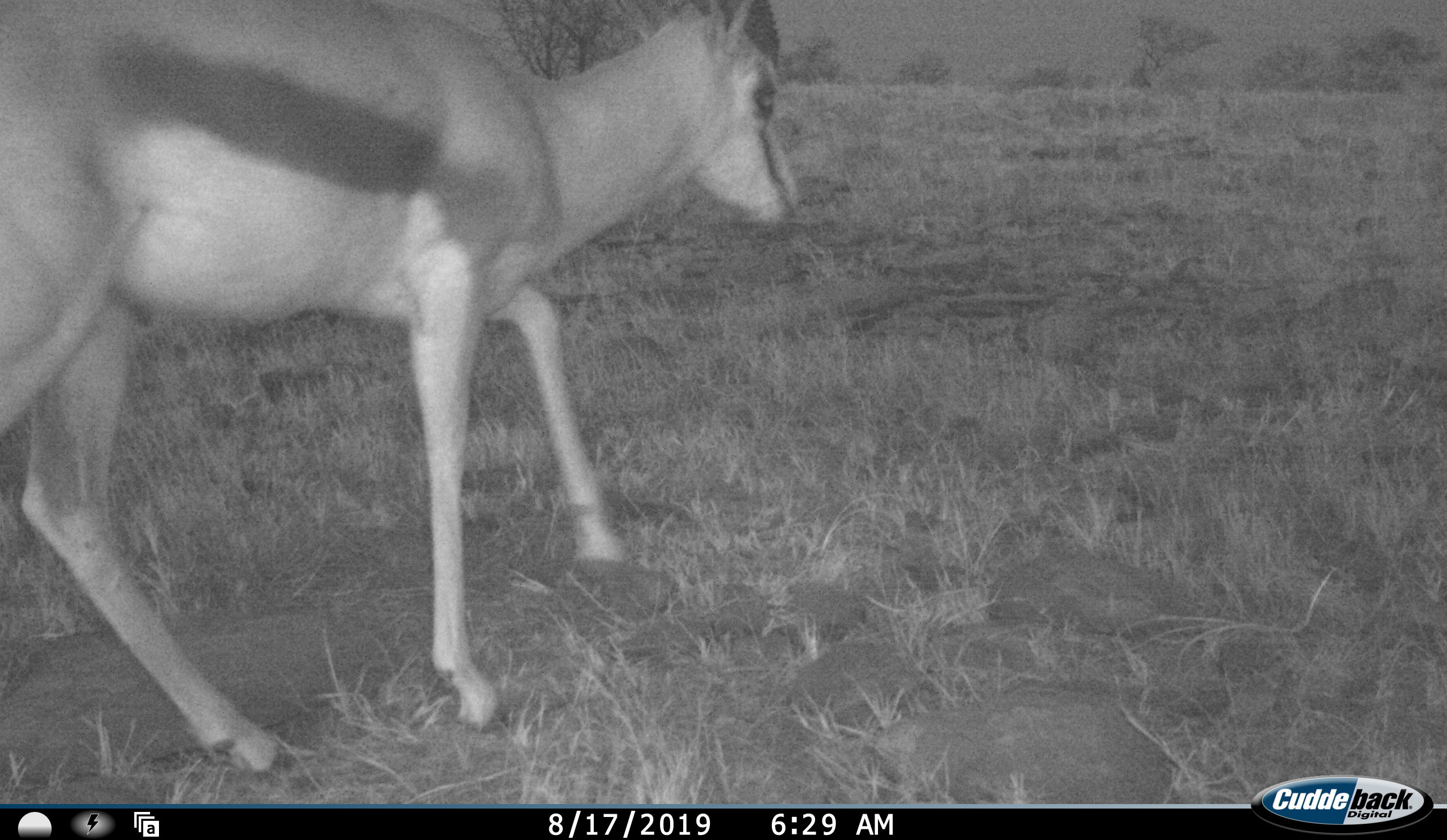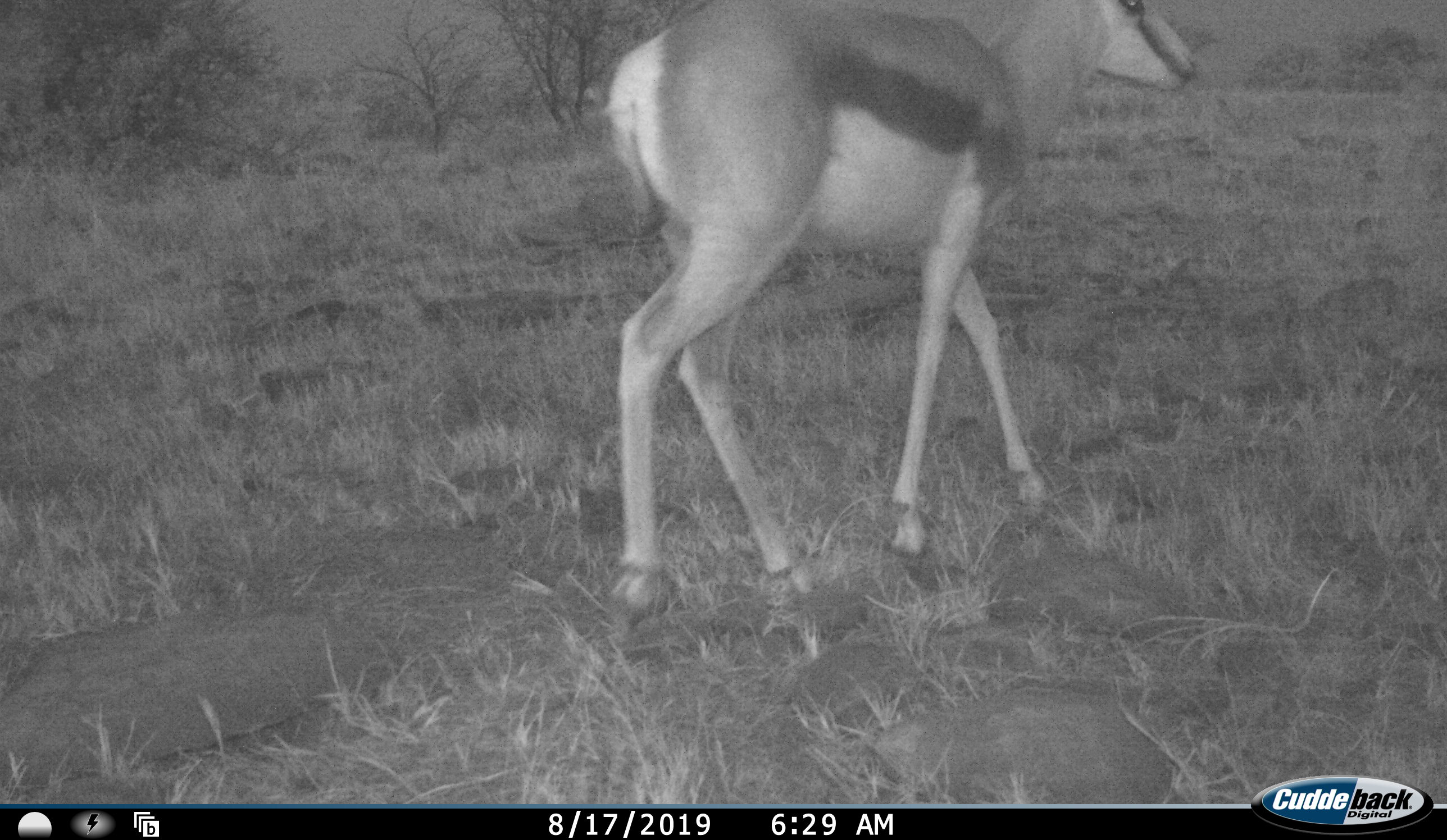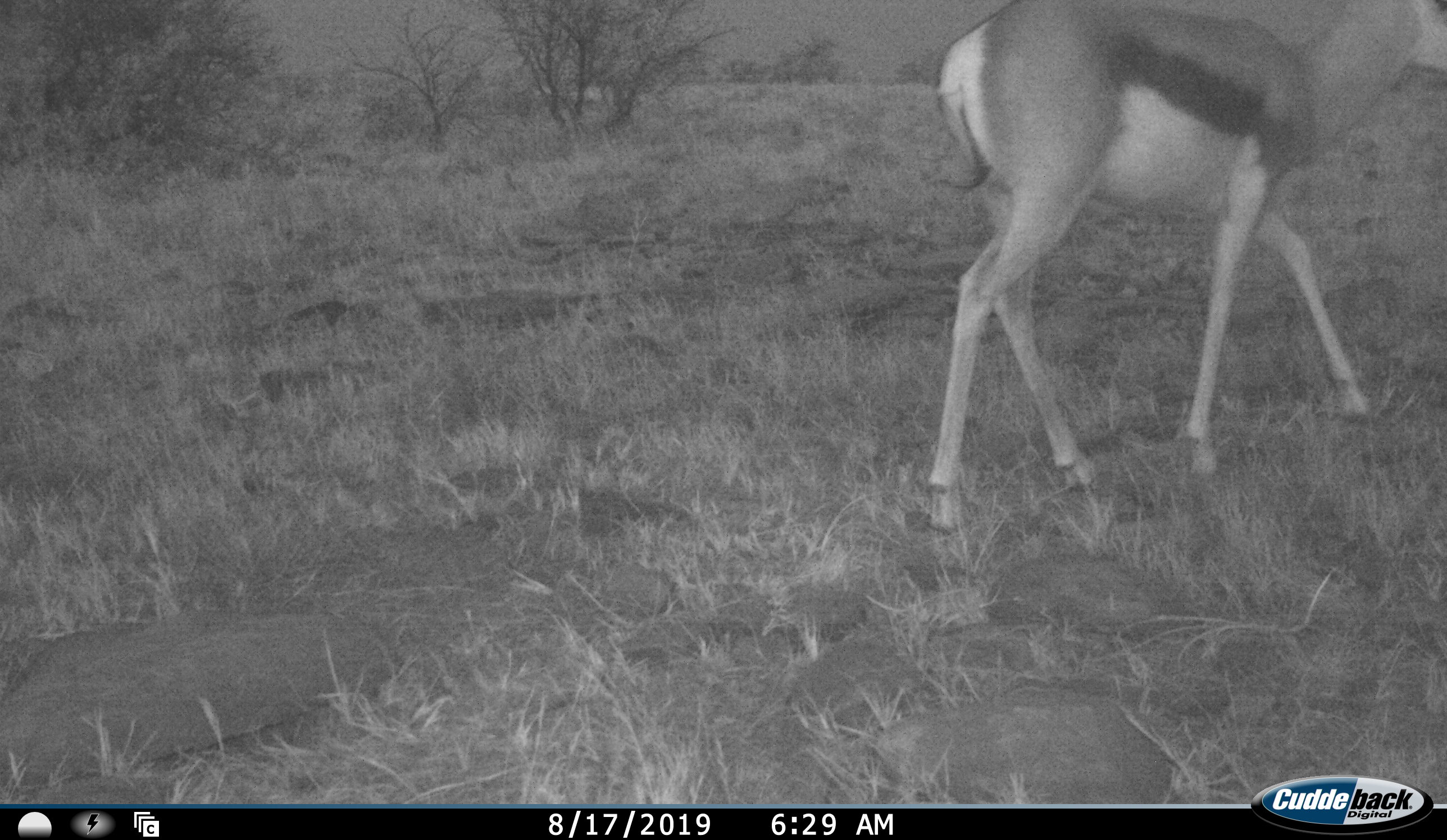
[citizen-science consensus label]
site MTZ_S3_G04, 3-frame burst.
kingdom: Animalia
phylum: Chordata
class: Mammalia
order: Artiodactyla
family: Bovidae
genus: Antidorcas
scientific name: Antidorcas marsupialis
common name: springbok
Springbok (Antidorcas marsupialis), count 1. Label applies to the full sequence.